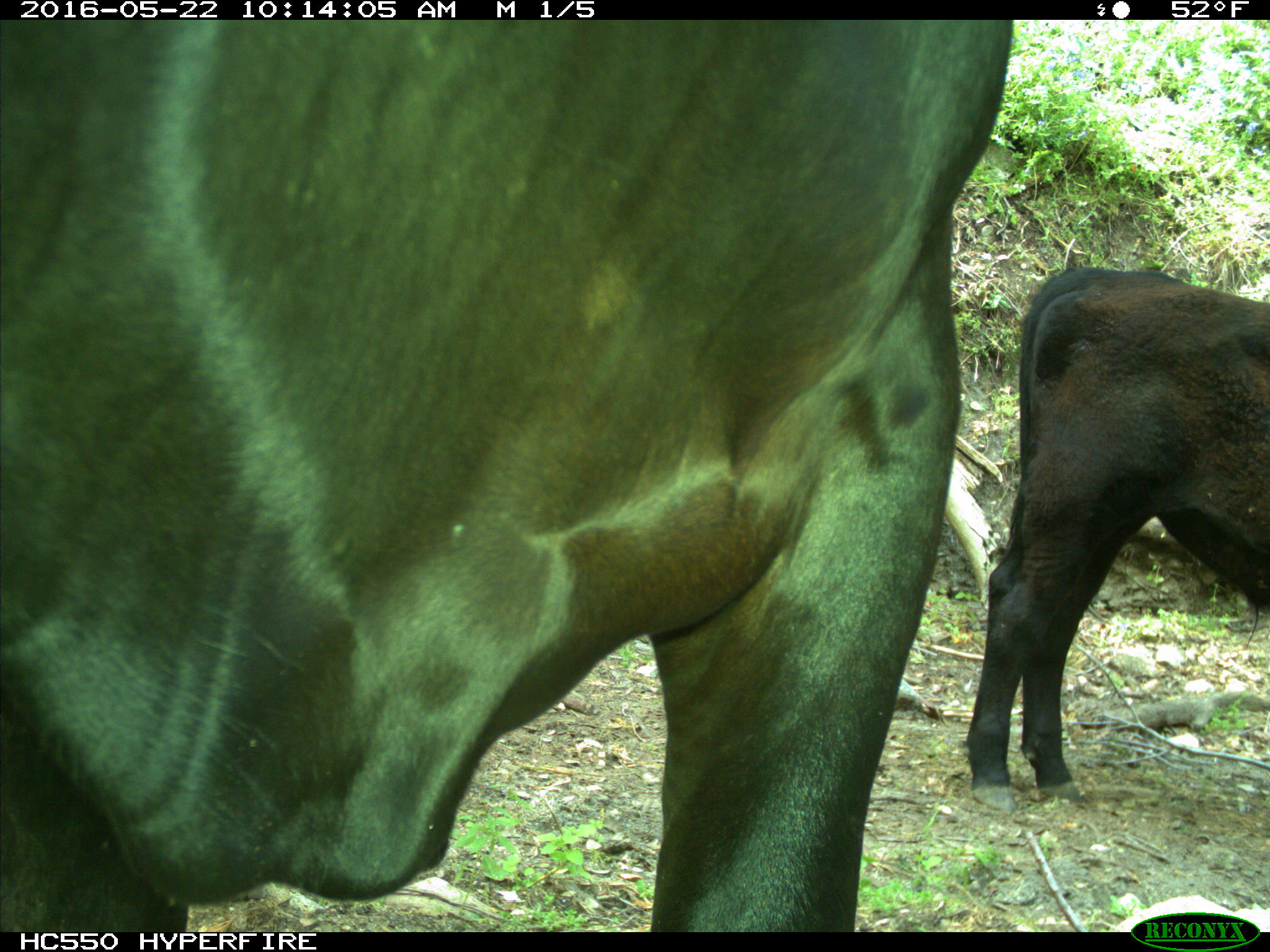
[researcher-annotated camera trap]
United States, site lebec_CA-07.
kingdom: Animalia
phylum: Chordata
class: Mammalia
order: Artiodactyla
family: Bovidae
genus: Bos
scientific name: Bos taurus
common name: domestic cow